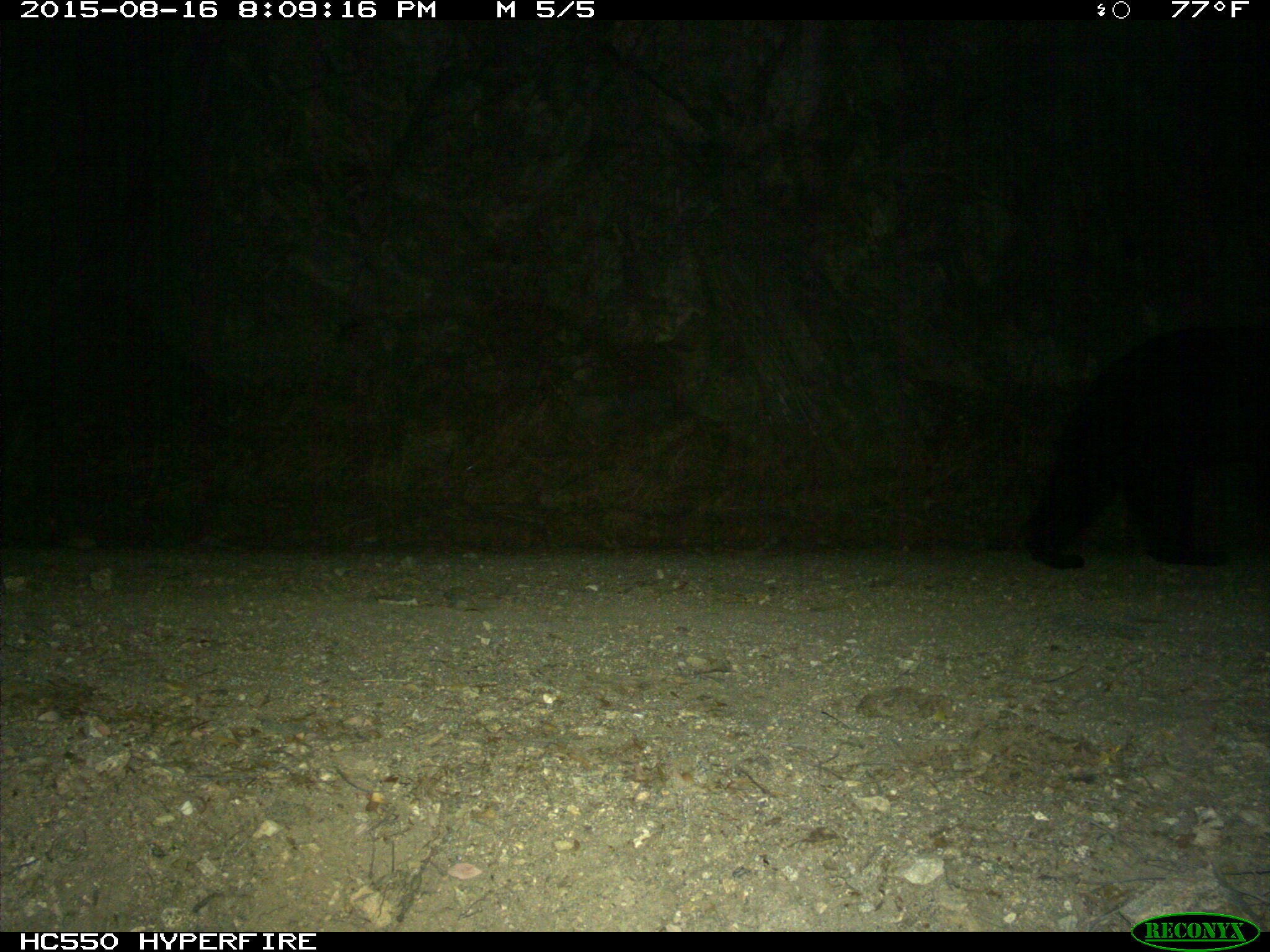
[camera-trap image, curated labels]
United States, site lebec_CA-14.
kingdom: Animalia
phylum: Chordata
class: Mammalia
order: Carnivora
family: Ursidae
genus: Ursus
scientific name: Ursus americanus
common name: american black bear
Ursus americanus (american black bear).